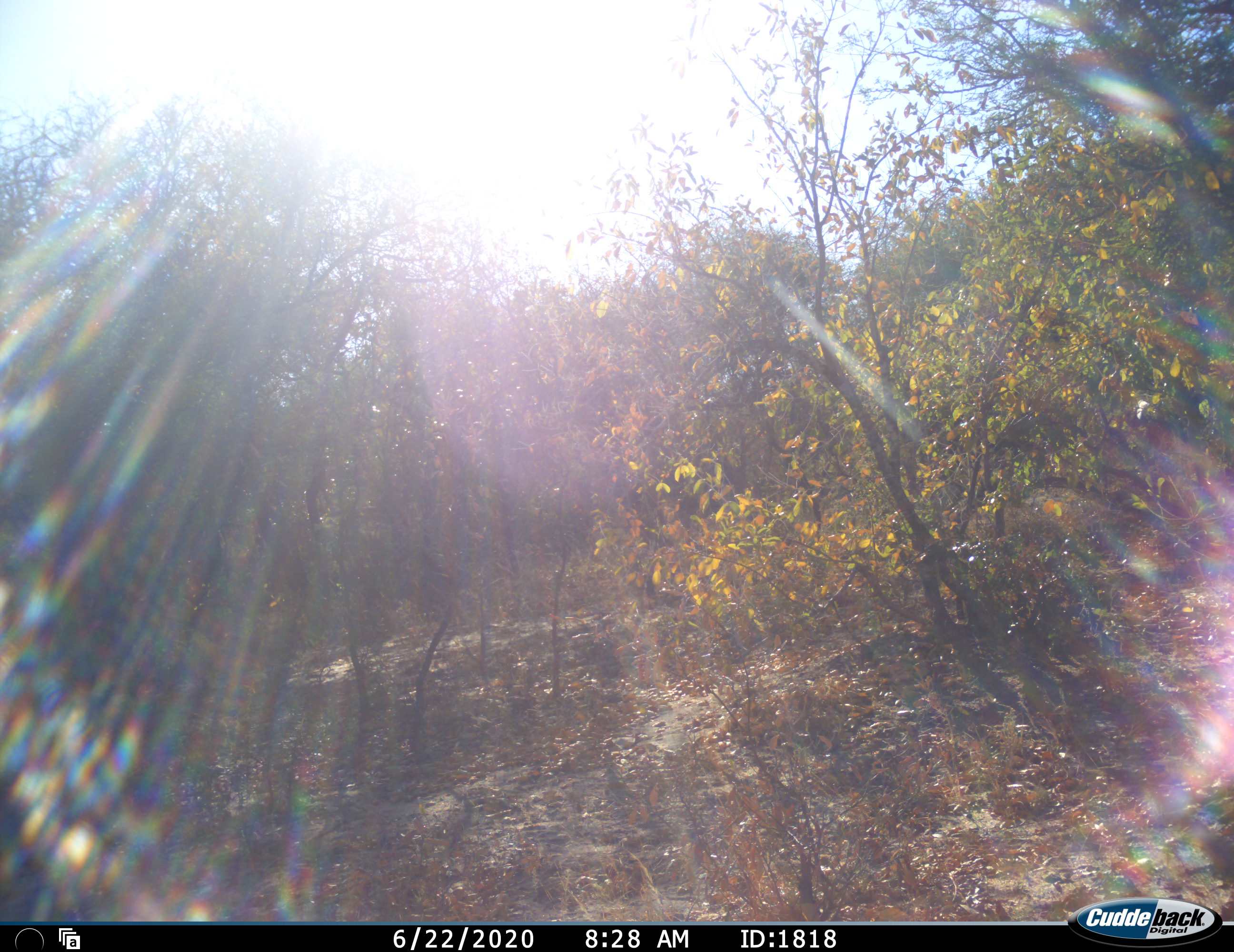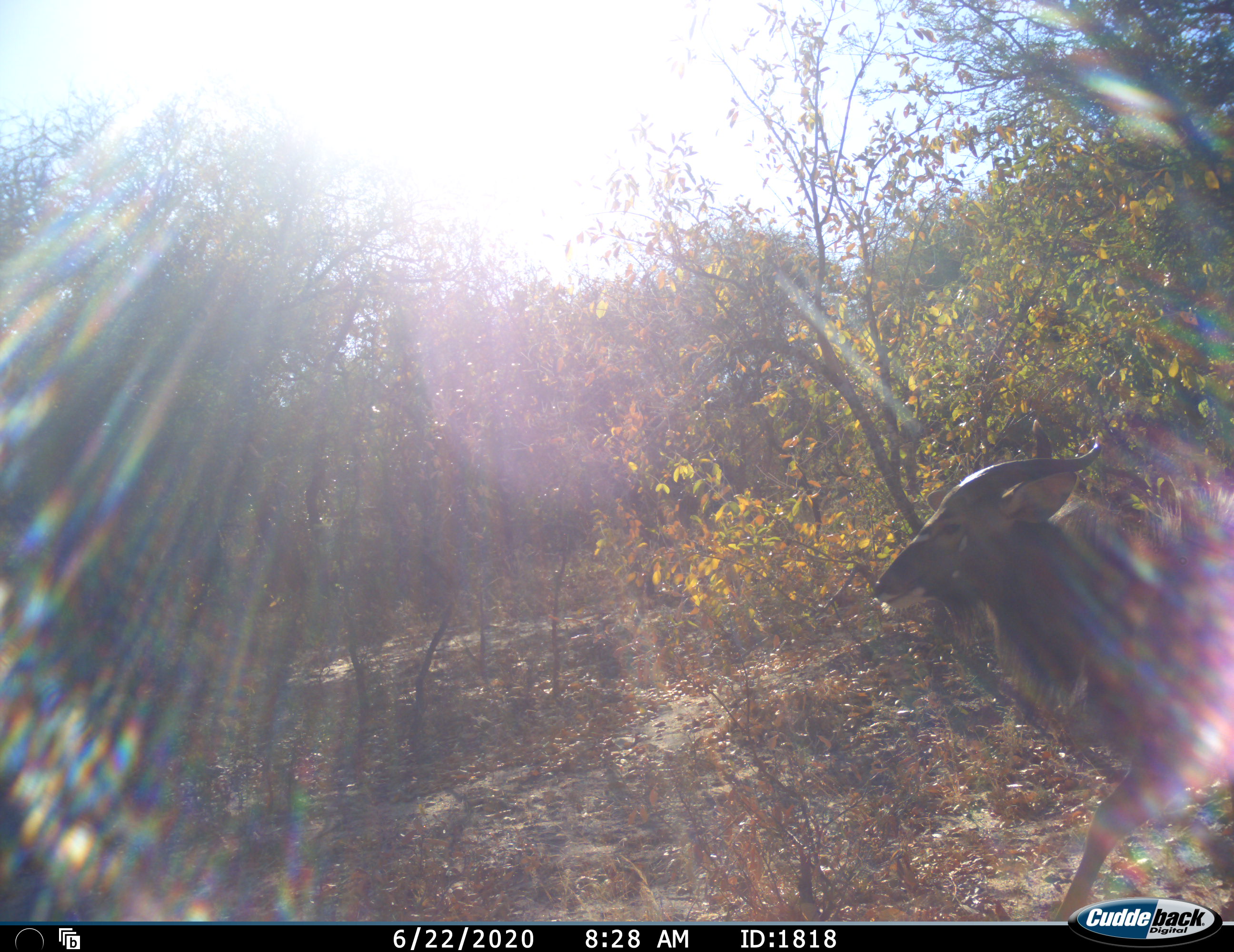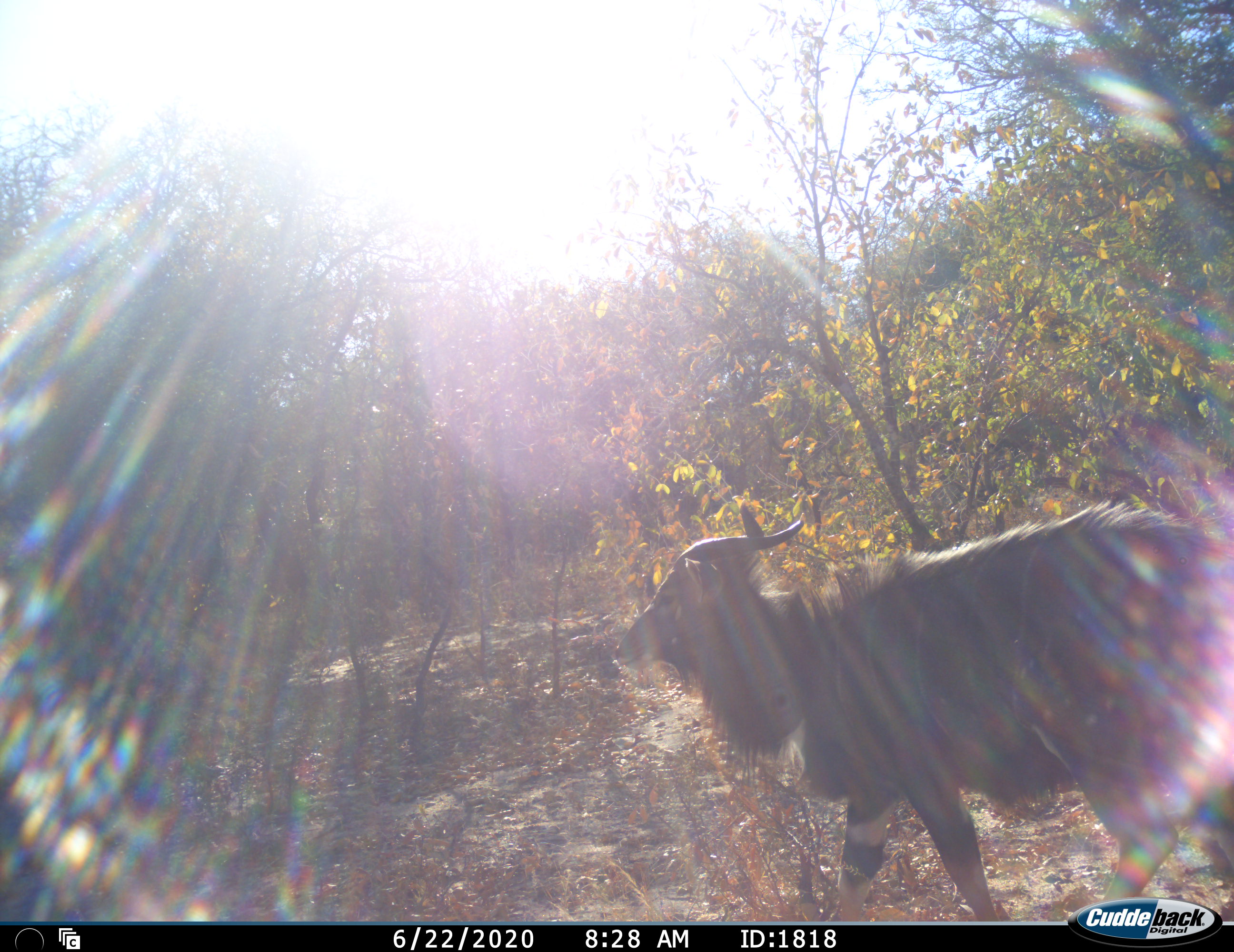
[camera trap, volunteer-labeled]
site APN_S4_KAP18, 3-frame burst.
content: unidentified animal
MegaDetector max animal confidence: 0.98